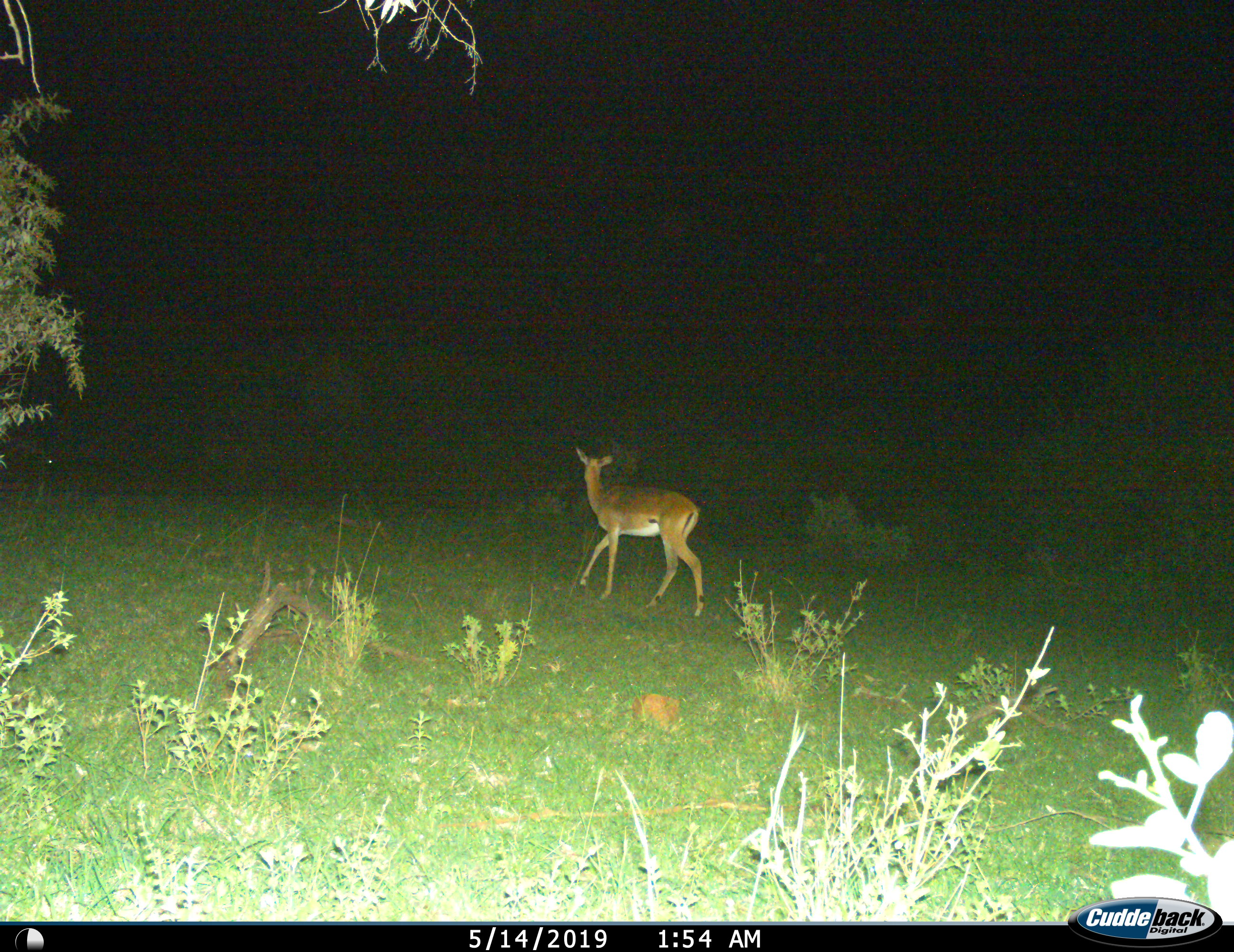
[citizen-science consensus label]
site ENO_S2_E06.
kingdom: Animalia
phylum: Chordata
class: Mammalia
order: Artiodactyla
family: Bovidae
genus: Aepyceros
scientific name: Aepyceros melampus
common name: impala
Impala (Aepyceros melampus), count 1. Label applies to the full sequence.